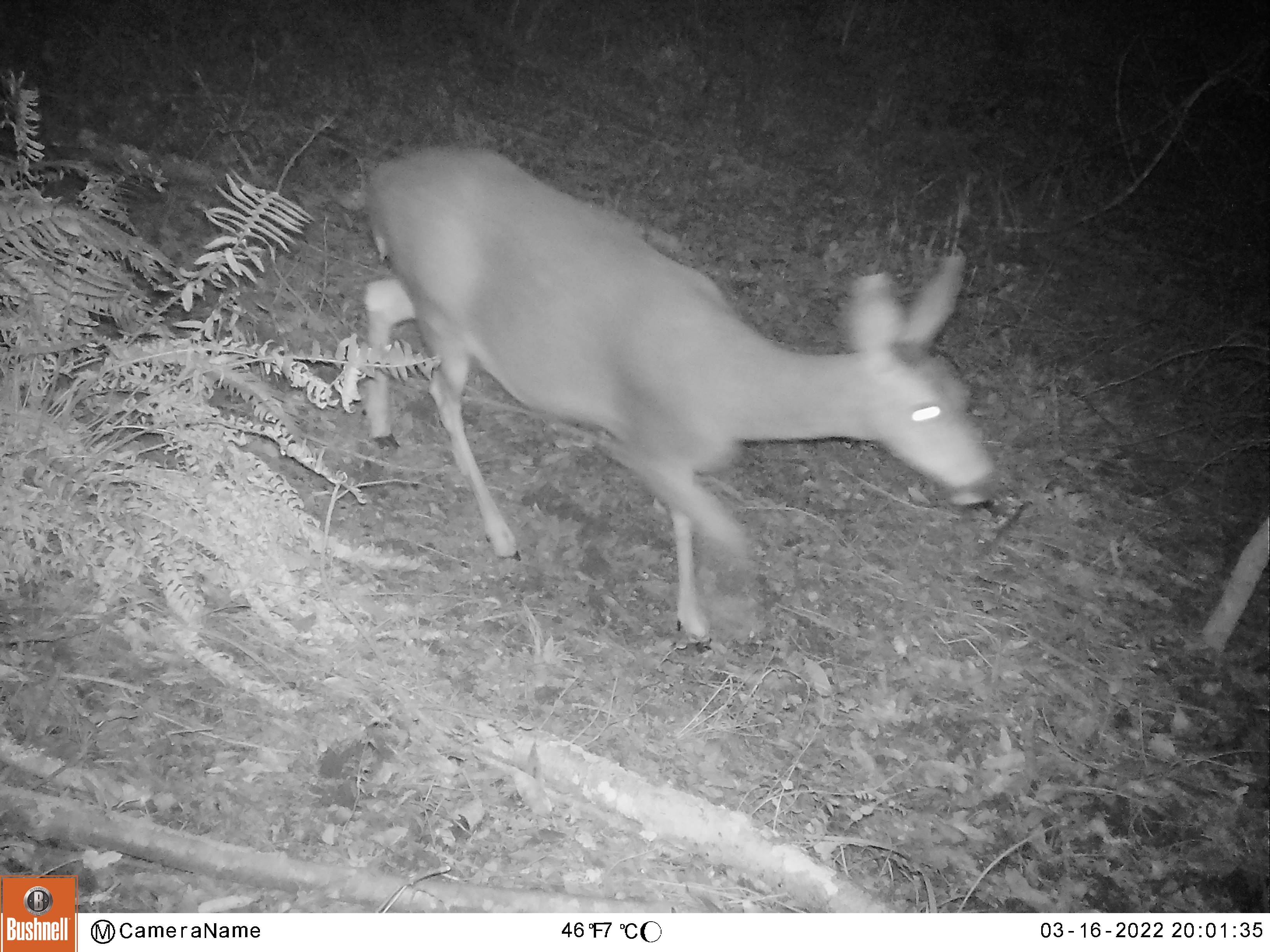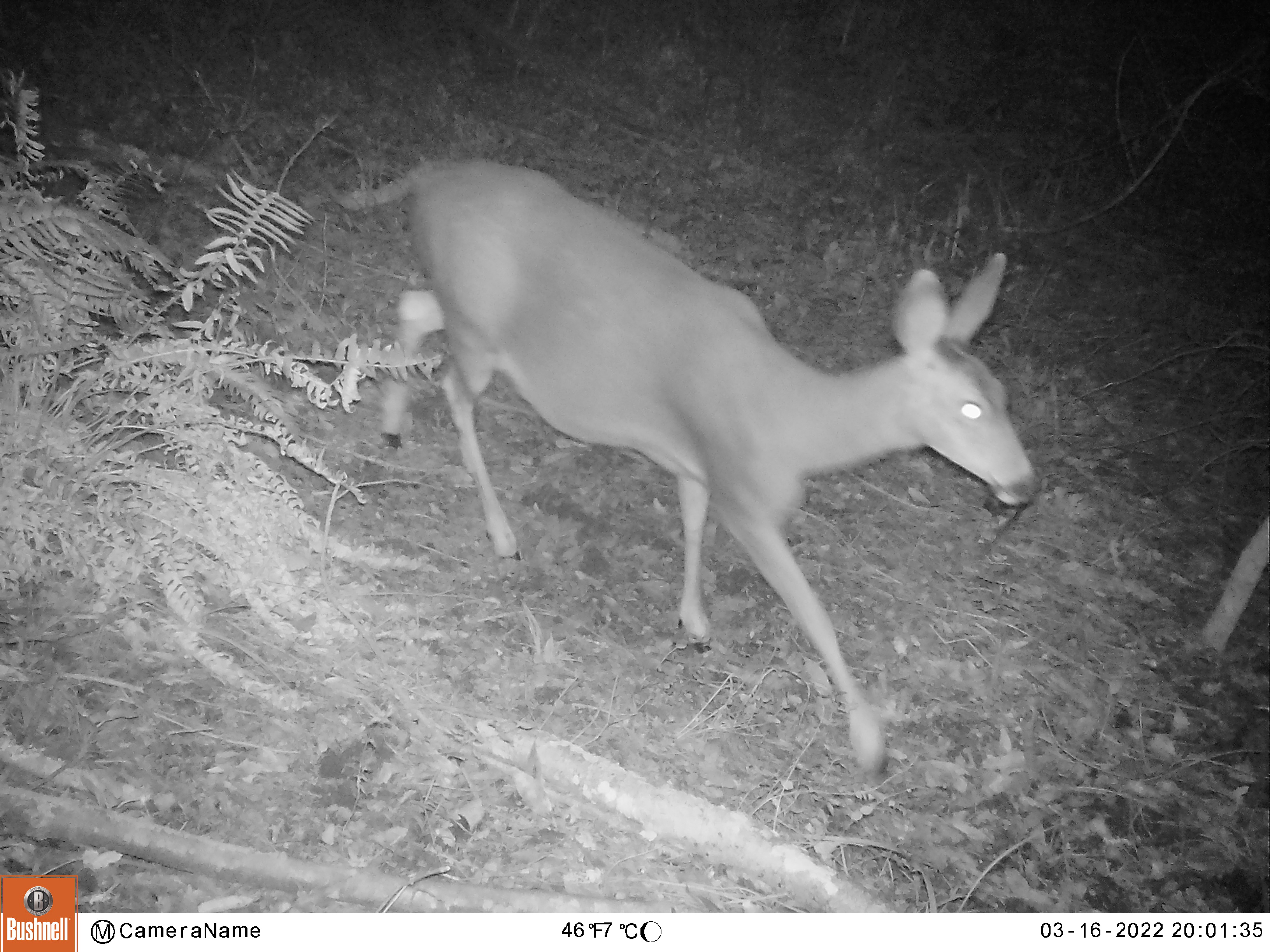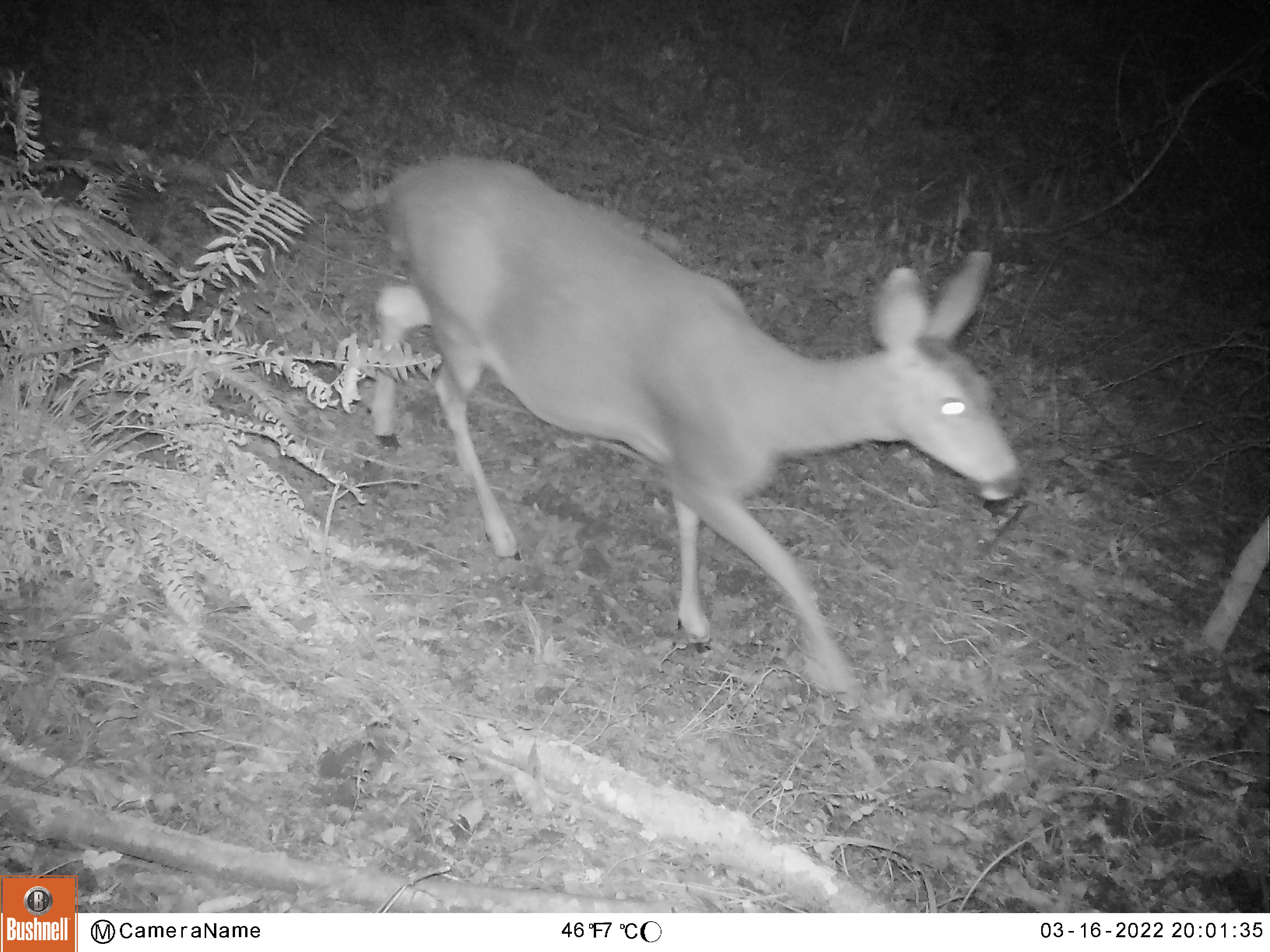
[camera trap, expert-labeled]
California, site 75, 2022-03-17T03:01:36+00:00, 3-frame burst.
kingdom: Animalia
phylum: Chordata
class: Mammalia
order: Artiodactyla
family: Cervidae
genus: Odocoileus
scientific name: Odocoileus hemionus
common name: mule deer